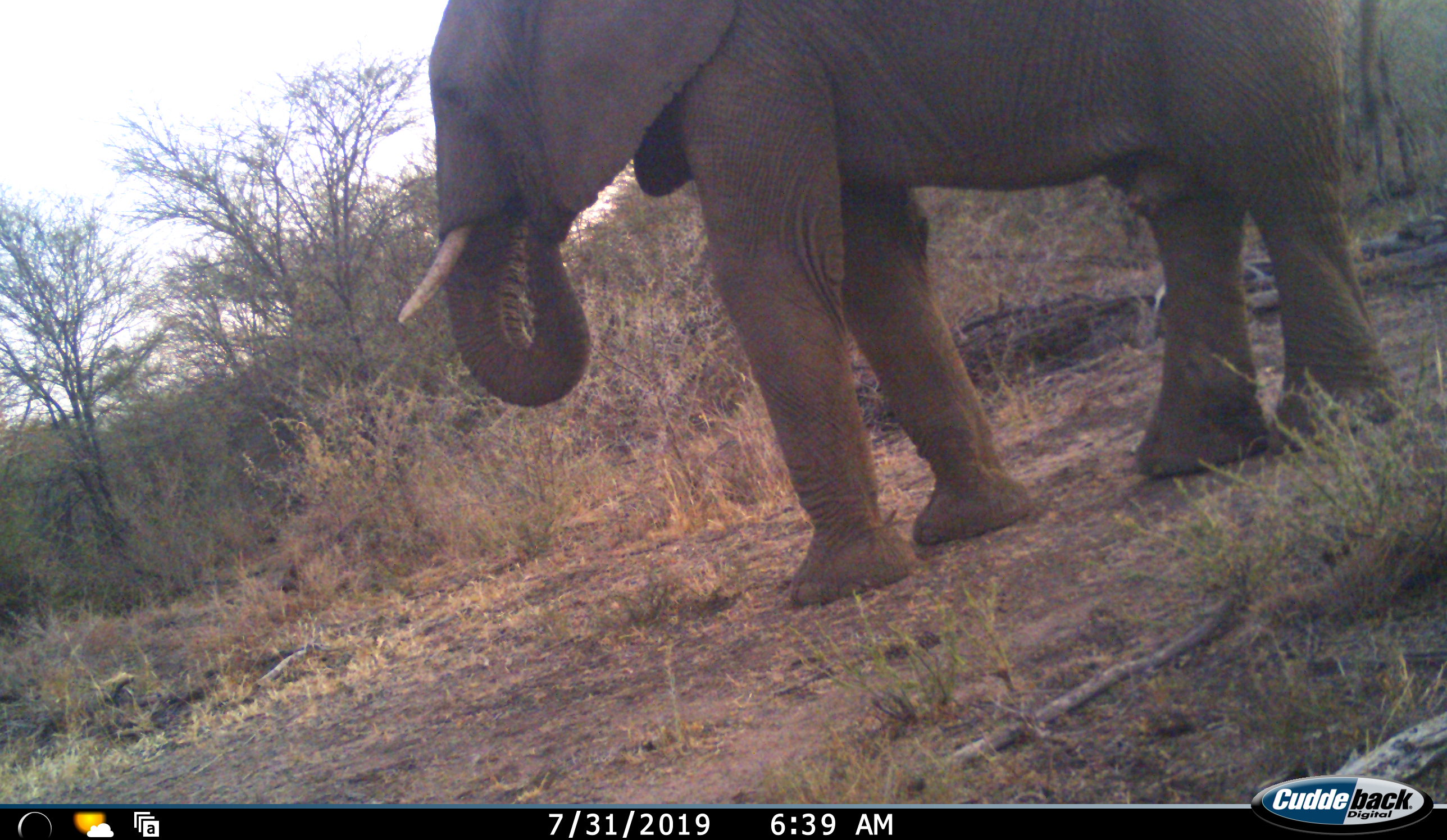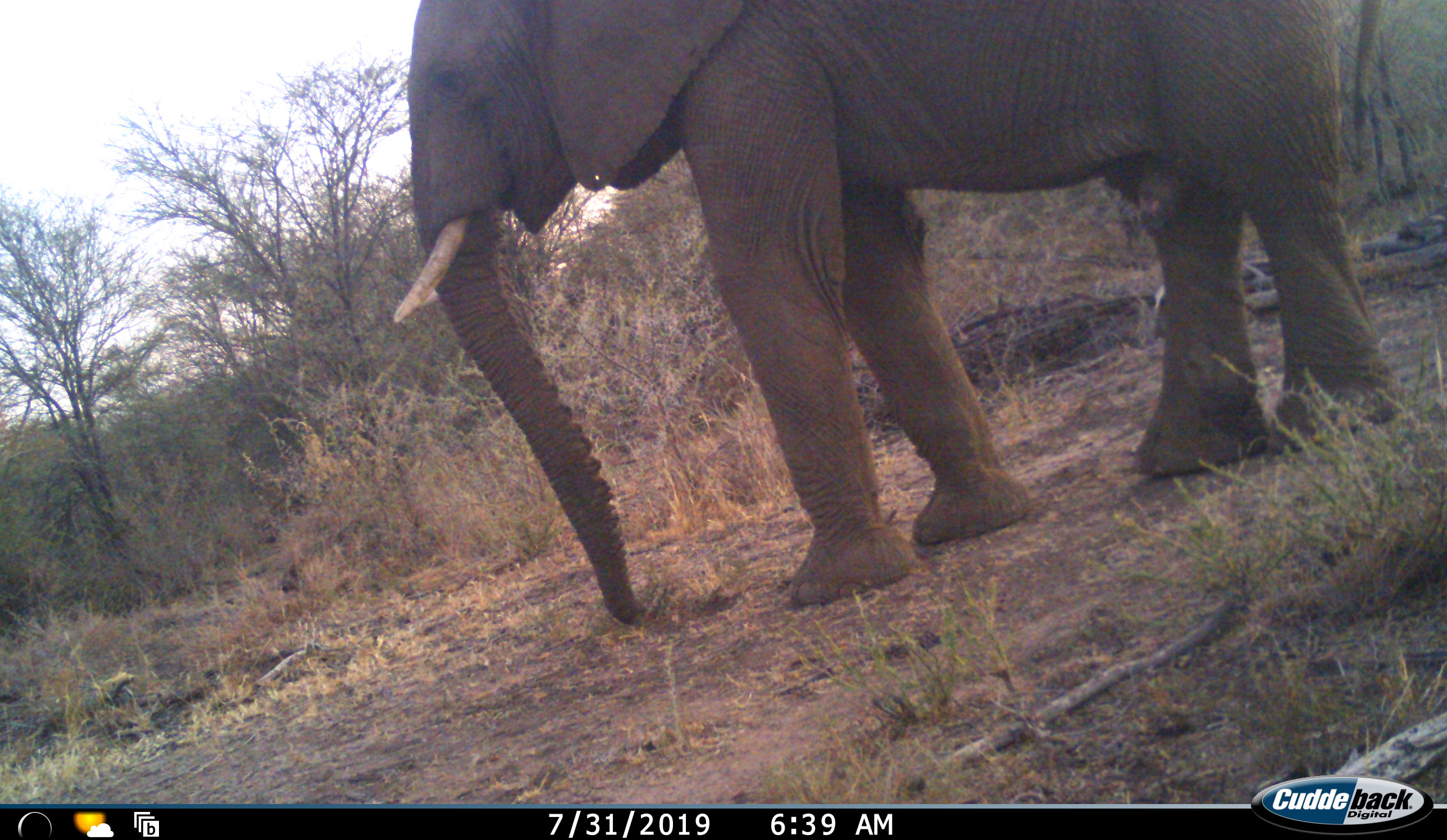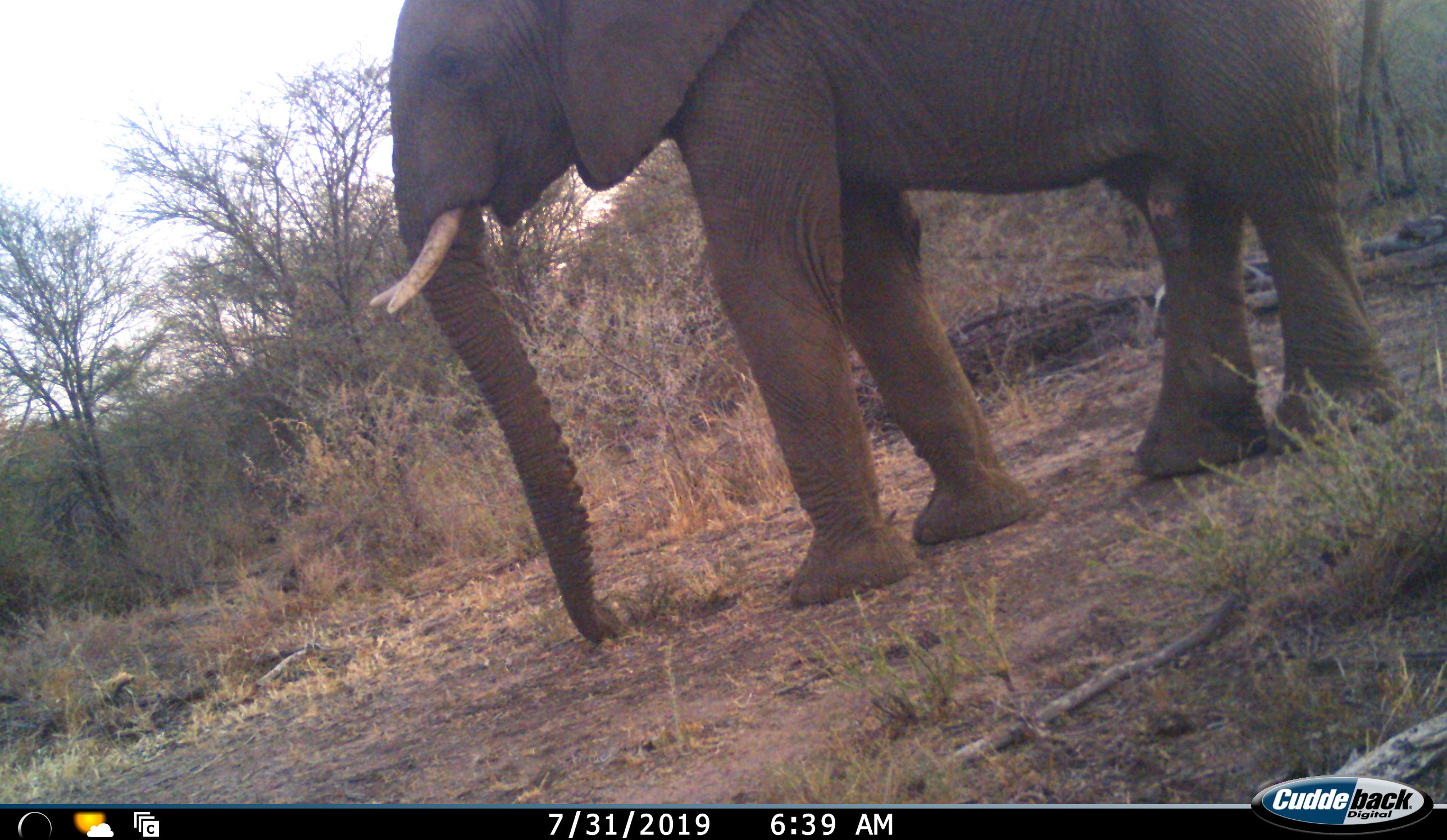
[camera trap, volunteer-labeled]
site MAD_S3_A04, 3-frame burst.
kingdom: Animalia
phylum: Chordata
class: Mammalia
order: Proboscidea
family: Elephantidae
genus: Loxodonta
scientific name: Loxodonta africana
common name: african bush elephant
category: elephant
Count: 1.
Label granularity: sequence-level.